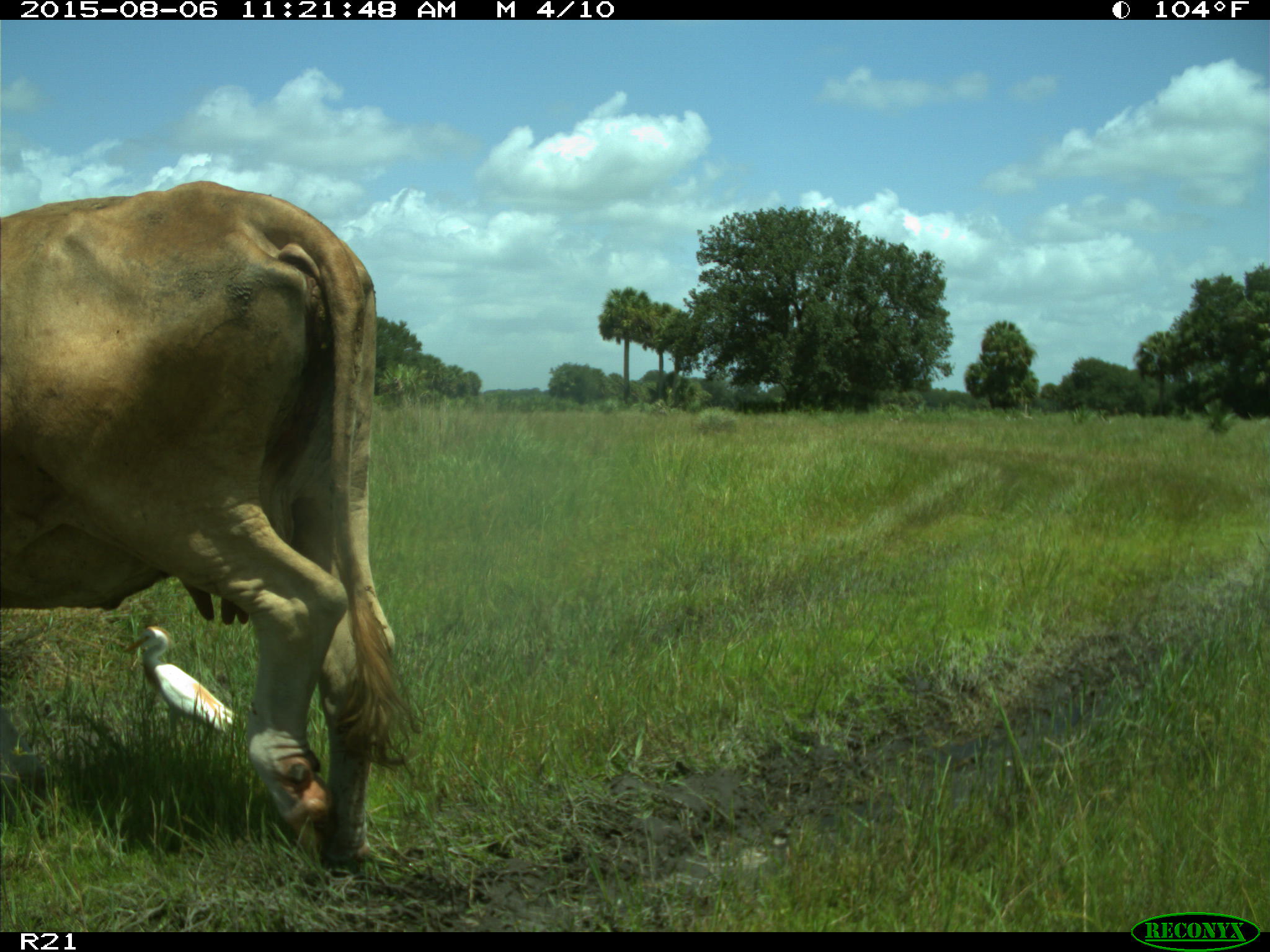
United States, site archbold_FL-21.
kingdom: Animalia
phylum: Chordata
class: Mammalia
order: Artiodactyla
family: Bovidae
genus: Bos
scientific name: Bos taurus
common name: domestic cow